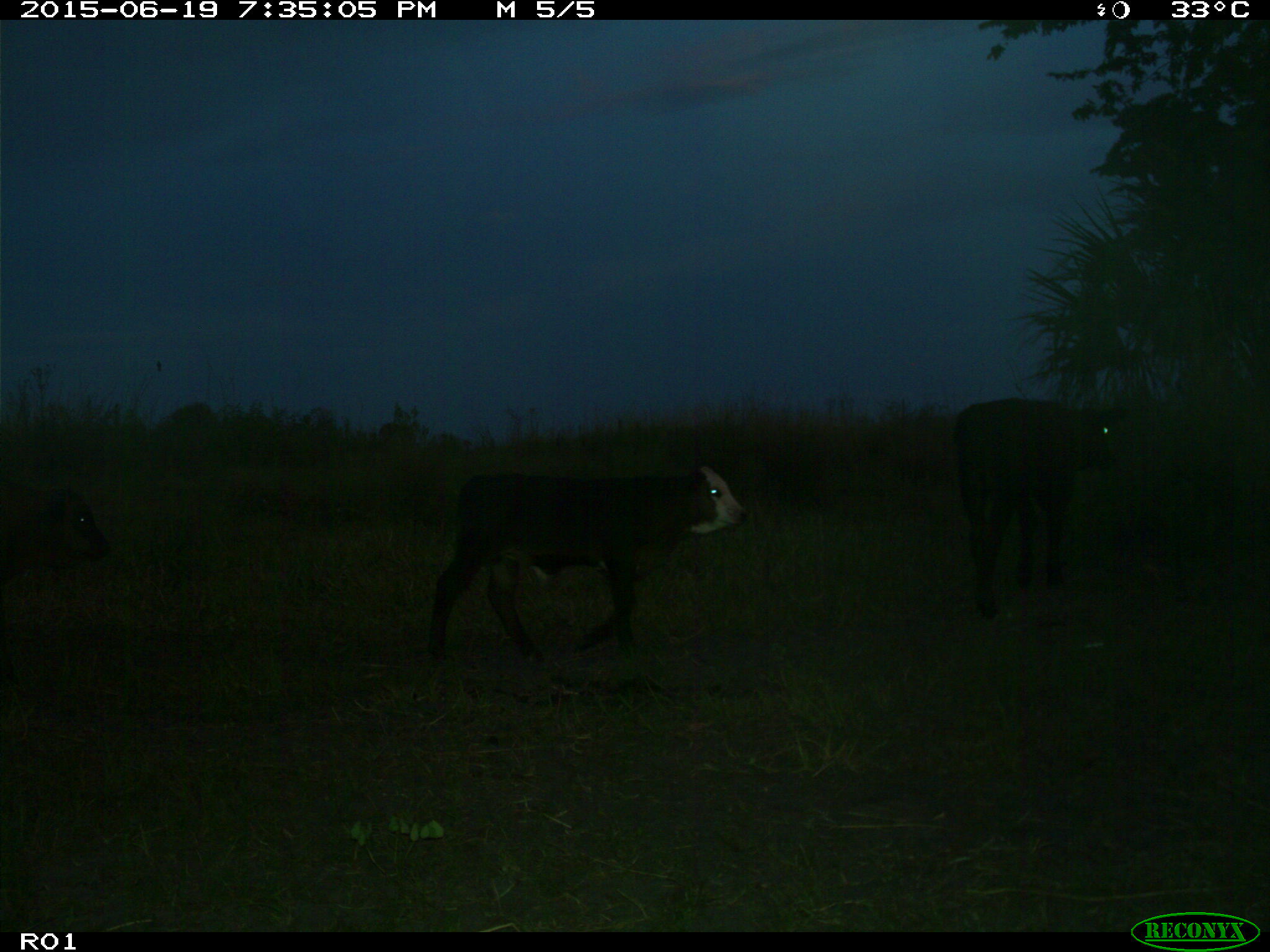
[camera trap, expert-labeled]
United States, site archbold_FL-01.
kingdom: Animalia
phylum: Chordata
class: Mammalia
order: Artiodactyla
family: Bovidae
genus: Bos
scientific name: Bos taurus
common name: domestic cow